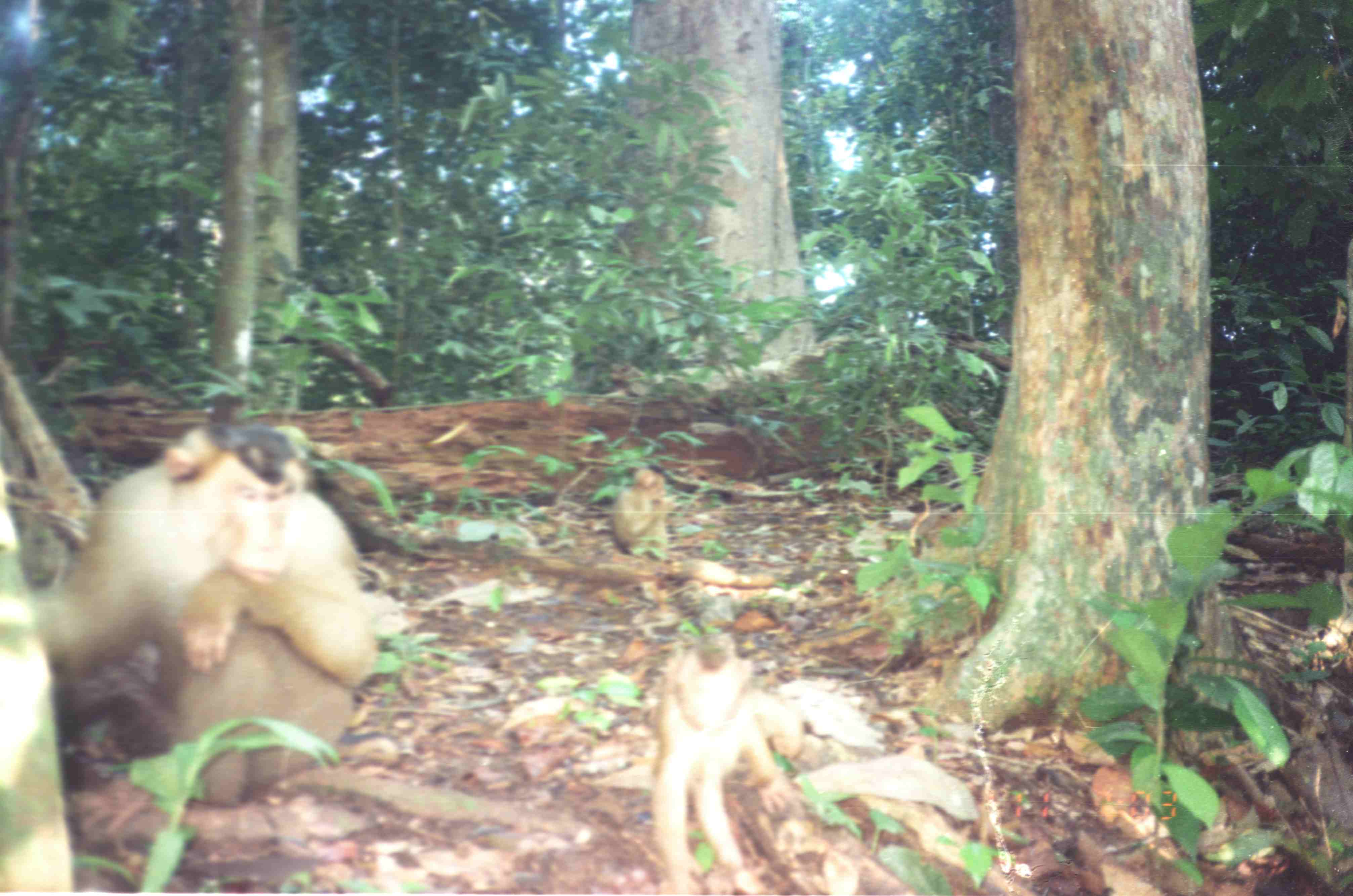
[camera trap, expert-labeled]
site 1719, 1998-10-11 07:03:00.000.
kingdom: Animalia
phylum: Chordata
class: Mammalia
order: Primates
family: Cercopithecidae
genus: Macaca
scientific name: Macaca nemestrina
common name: southern pig-tailed macaque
Macaca nemestrina (southern pig-tailed macaque), count 3.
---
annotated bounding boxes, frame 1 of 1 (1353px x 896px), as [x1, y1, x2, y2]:
macaca nemestrina: [33, 426, 379, 809]; [649, 636, 804, 894]; [611, 465, 685, 560]